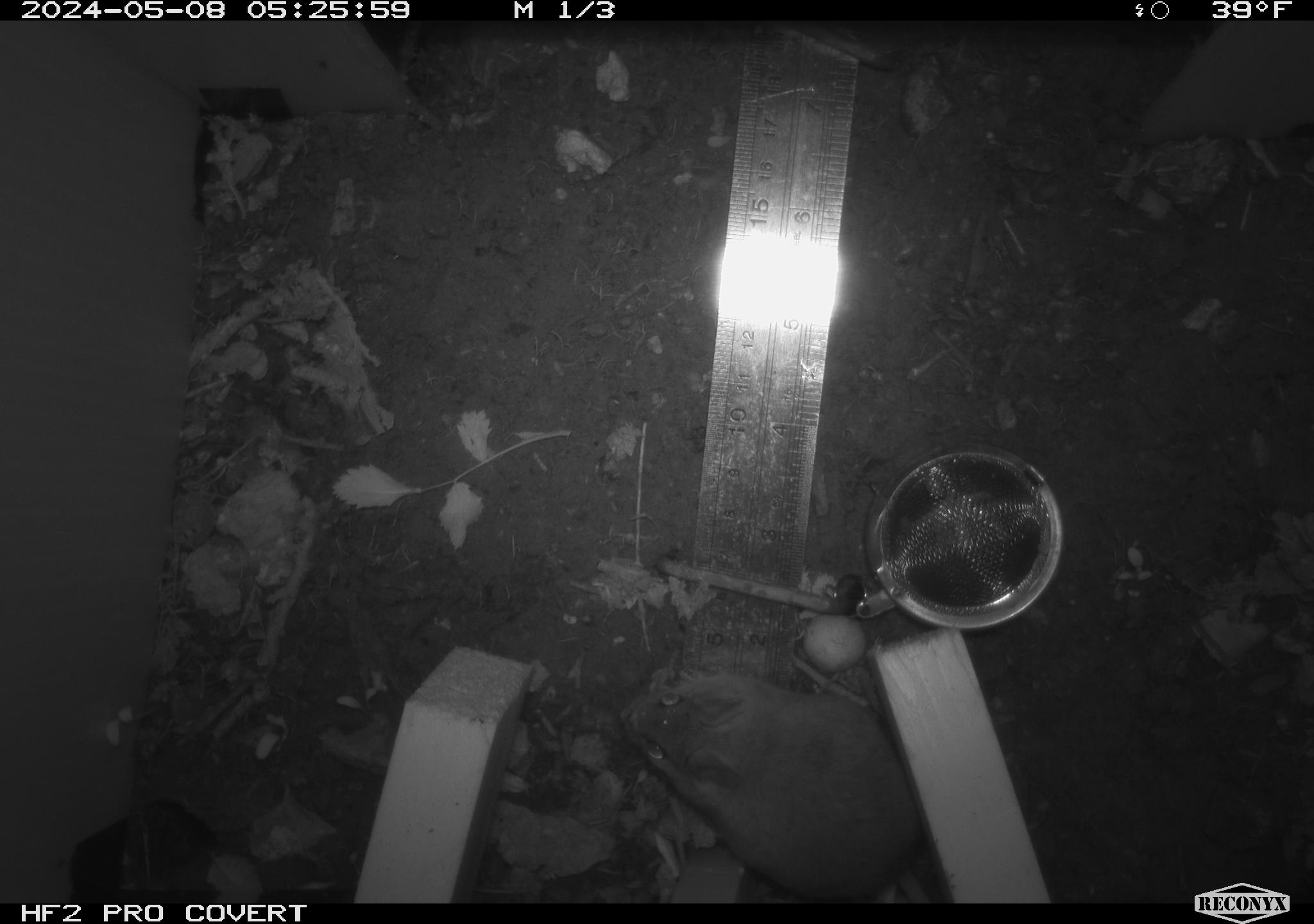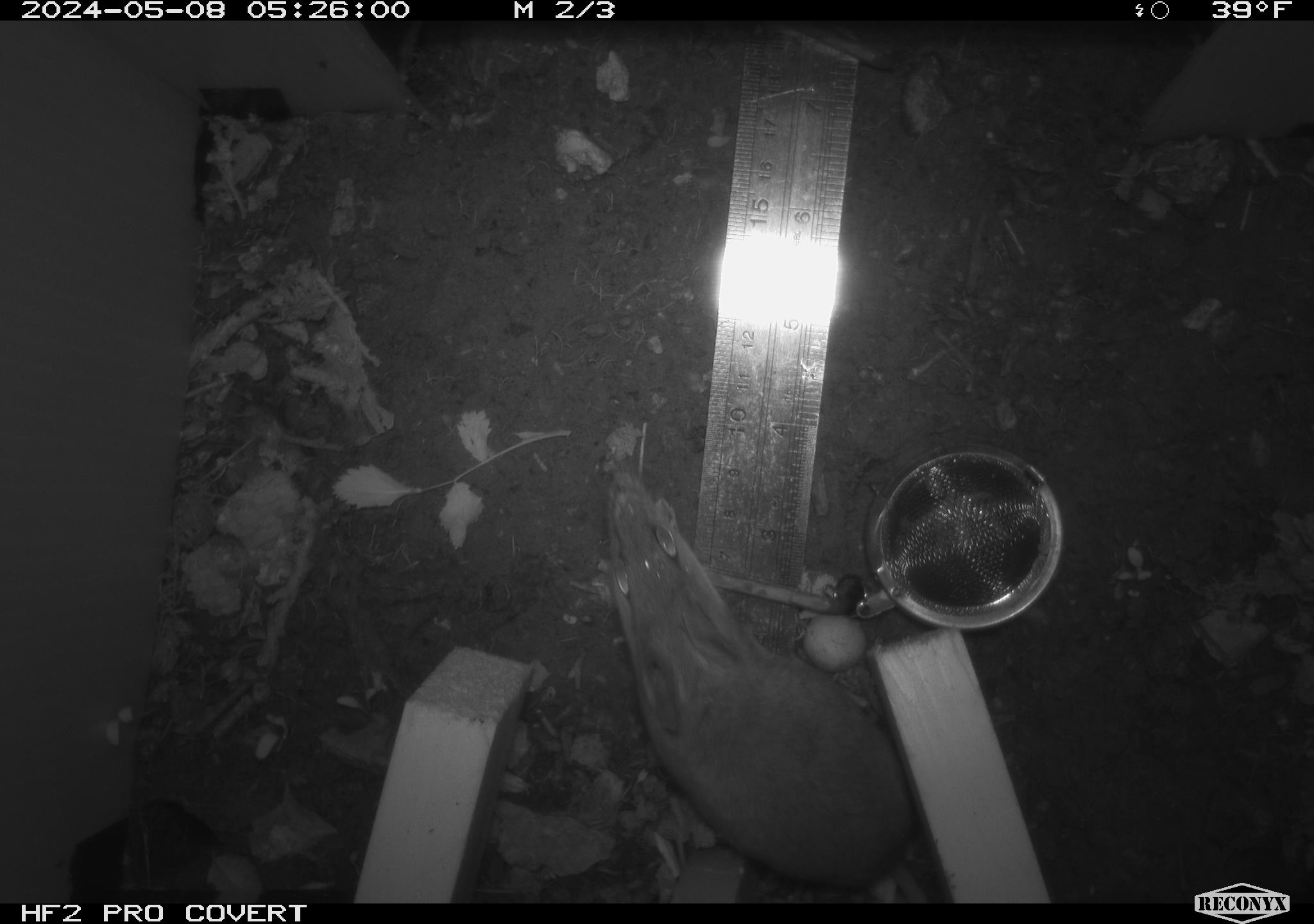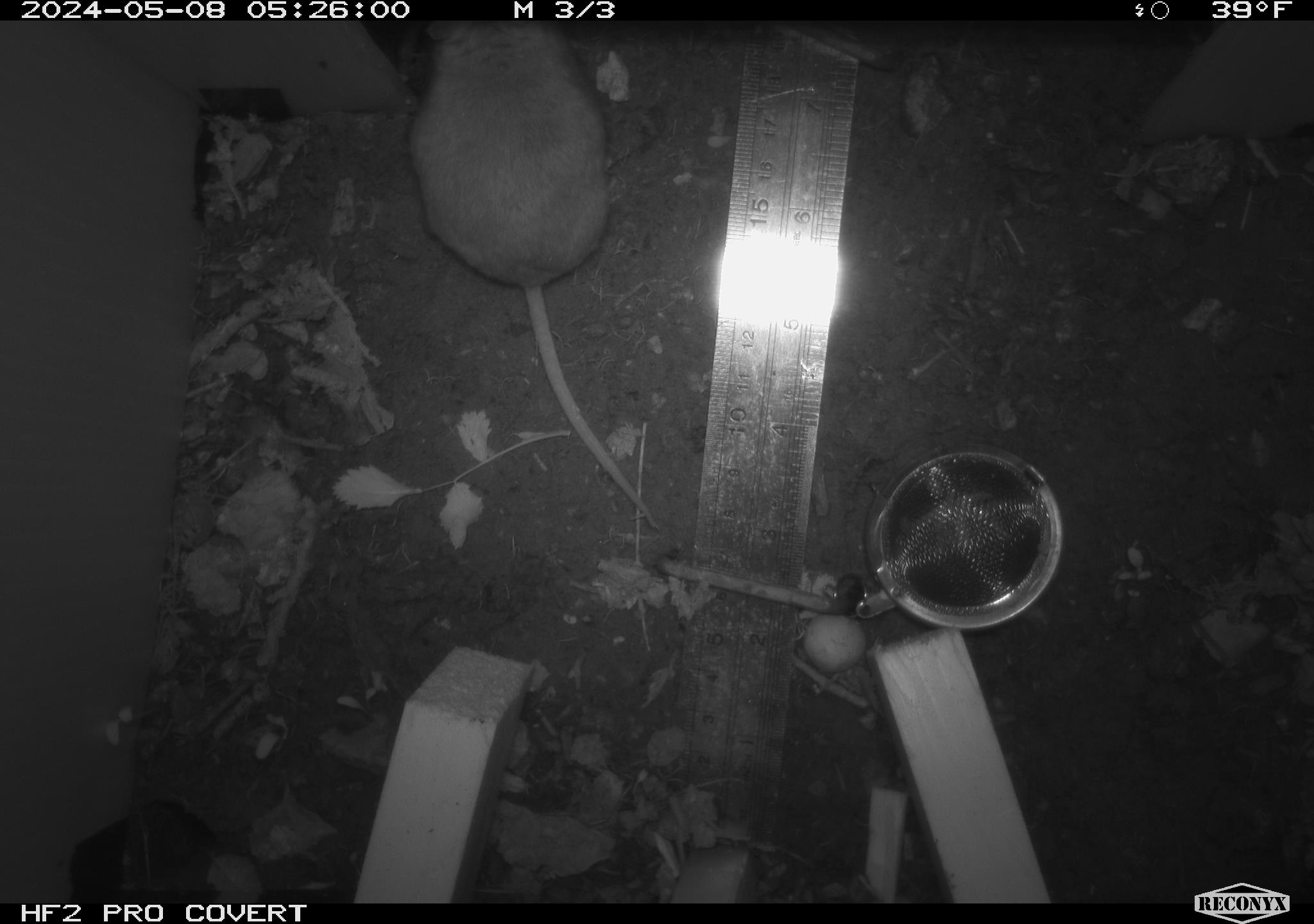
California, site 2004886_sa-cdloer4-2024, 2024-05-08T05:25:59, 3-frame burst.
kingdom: Animalia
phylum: Chordata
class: Mammalia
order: Rodentia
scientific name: Rodentia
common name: mouse species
Mouse species (Rodentia).